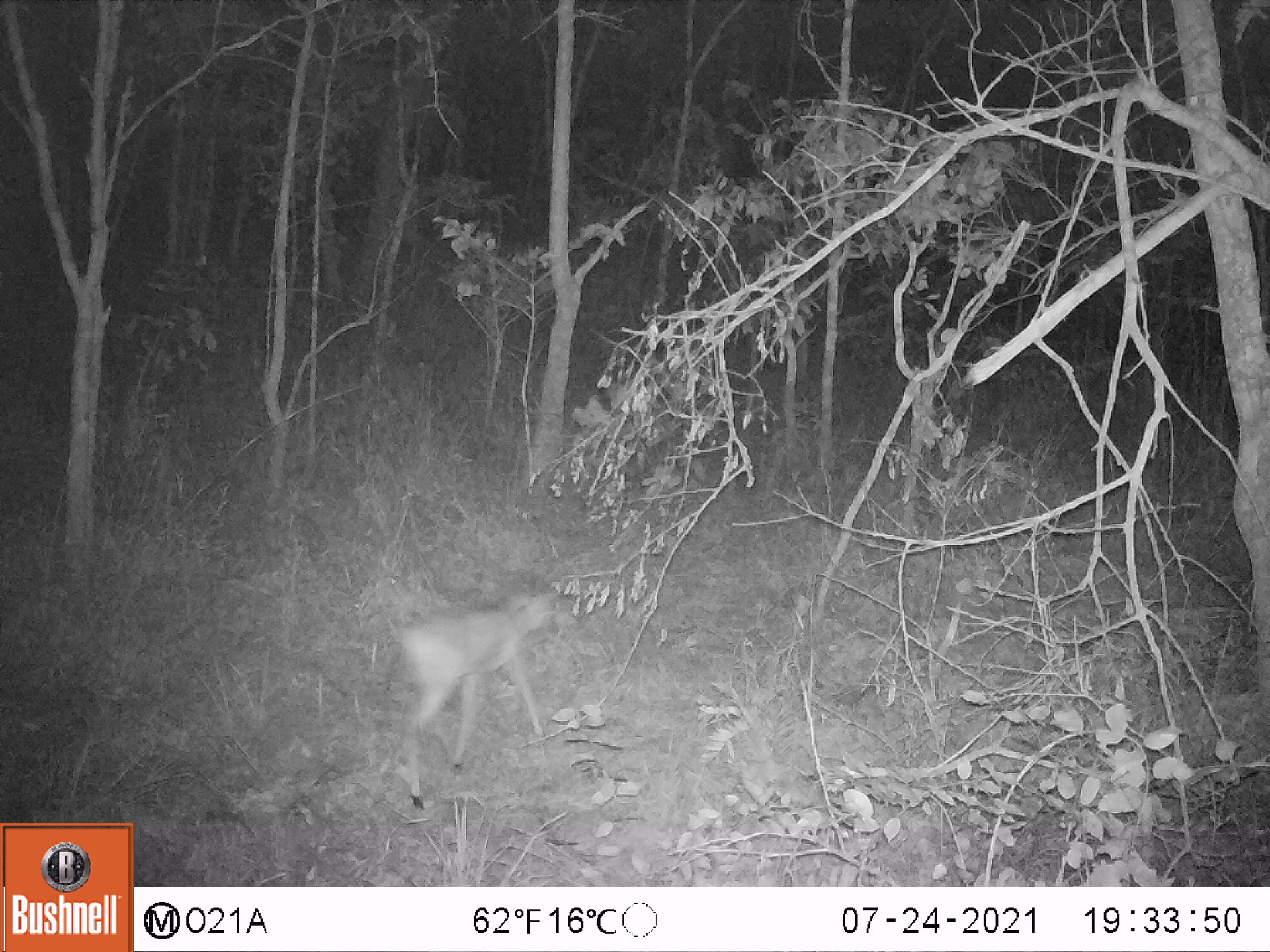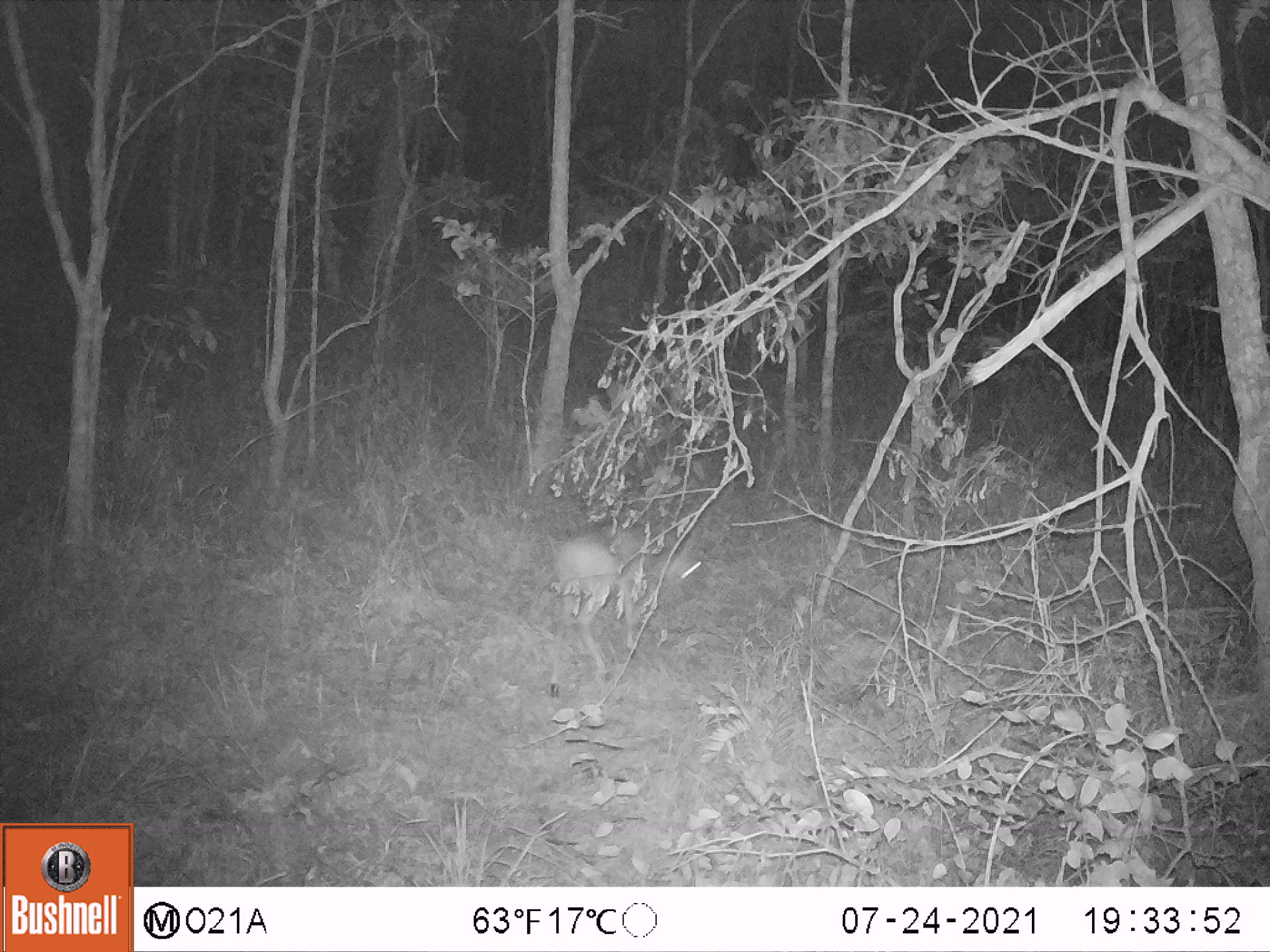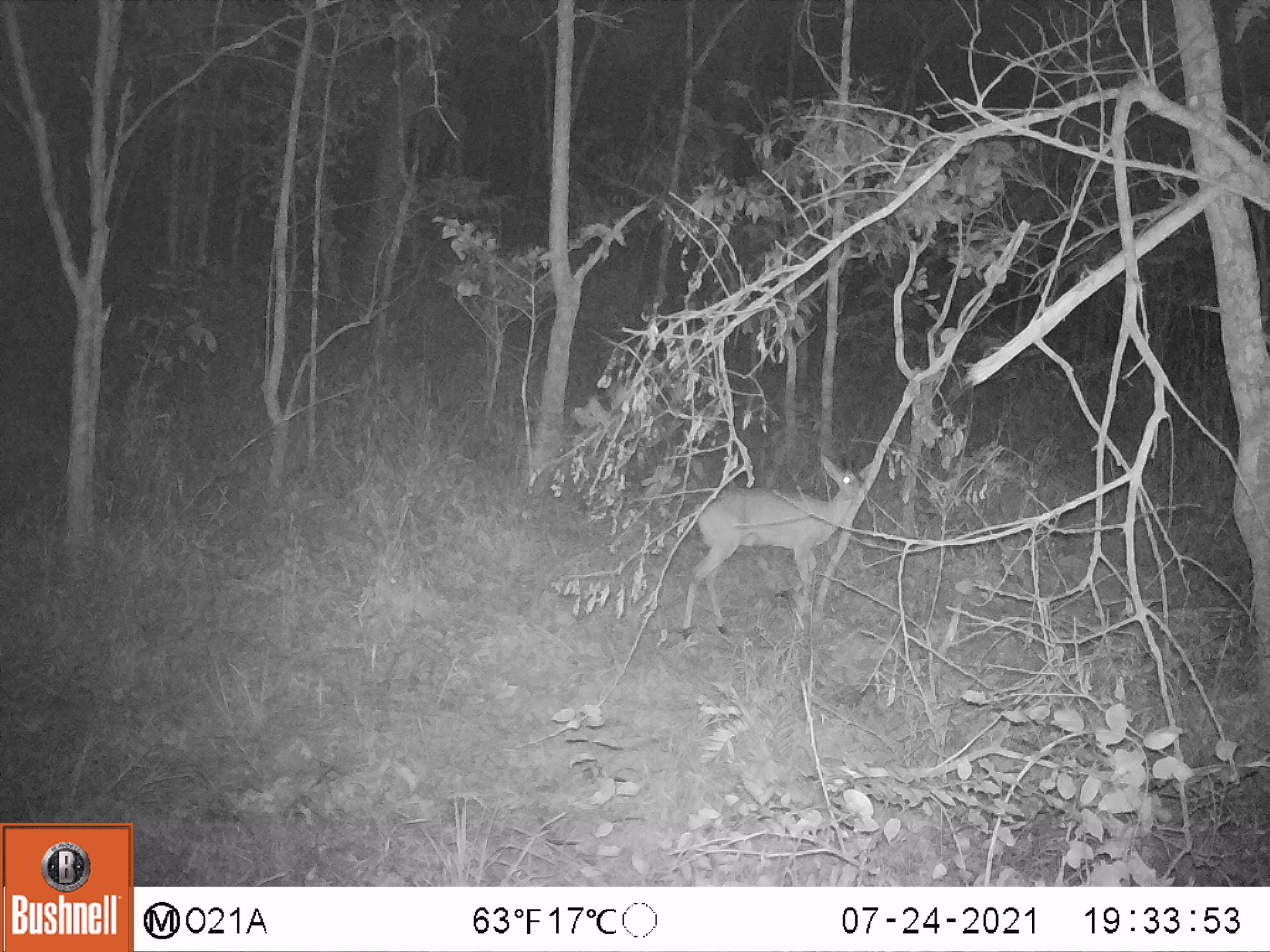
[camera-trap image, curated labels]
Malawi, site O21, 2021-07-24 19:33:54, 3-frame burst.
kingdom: Animalia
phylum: Chordata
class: Mammalia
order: Artiodactyla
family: Bovidae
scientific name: Antilopinae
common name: small antelope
Small antelope (Antilopinae), count 1.